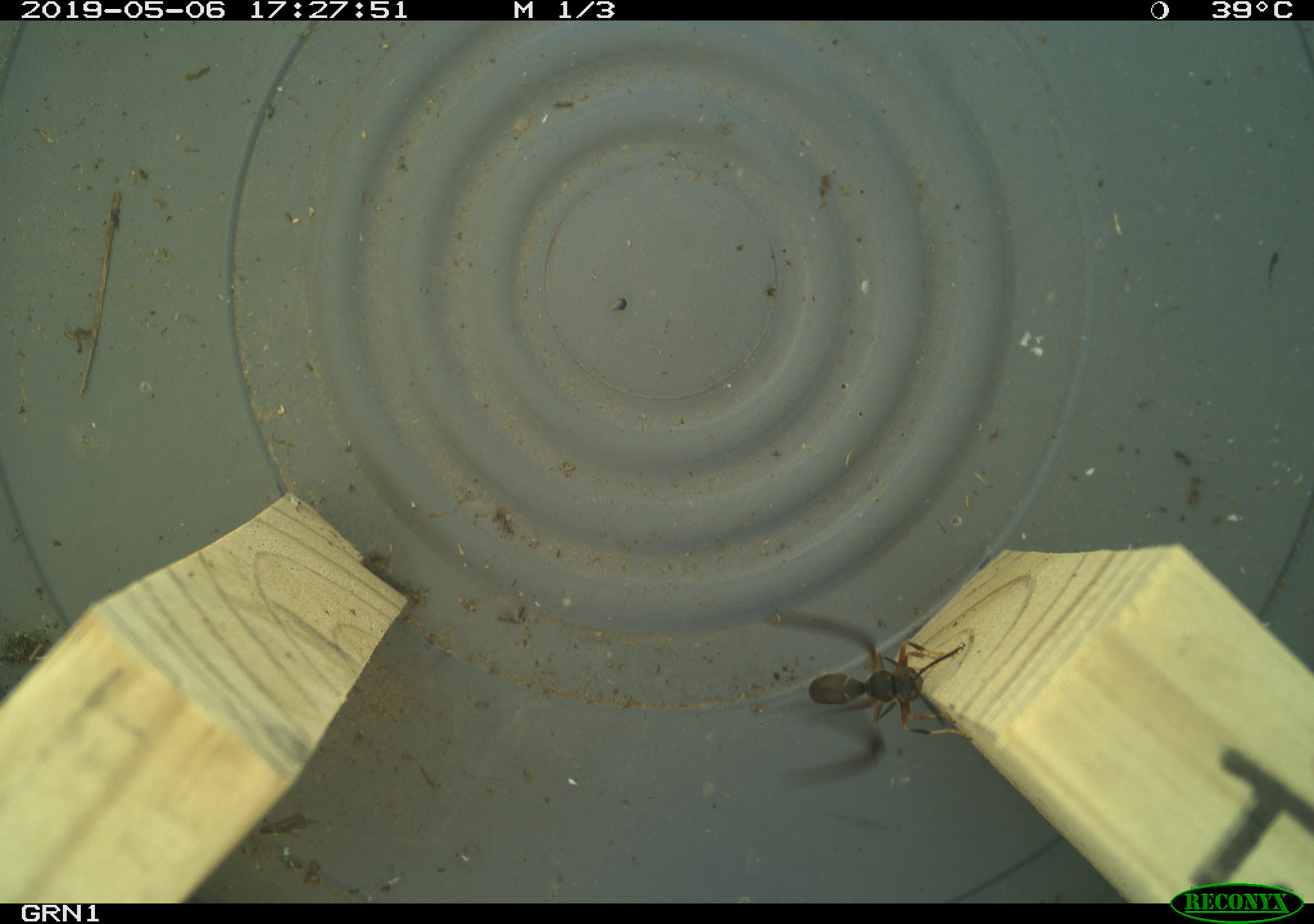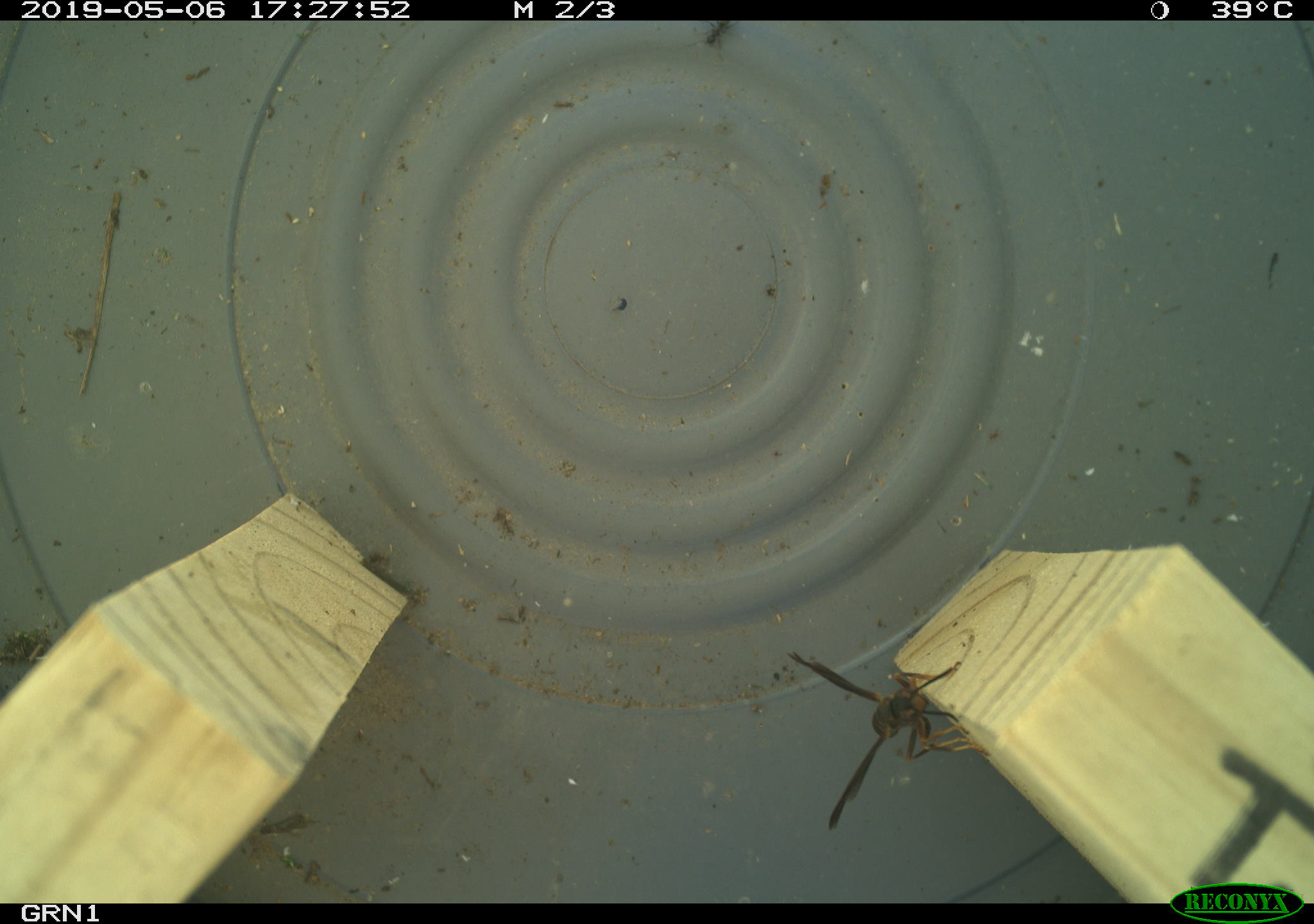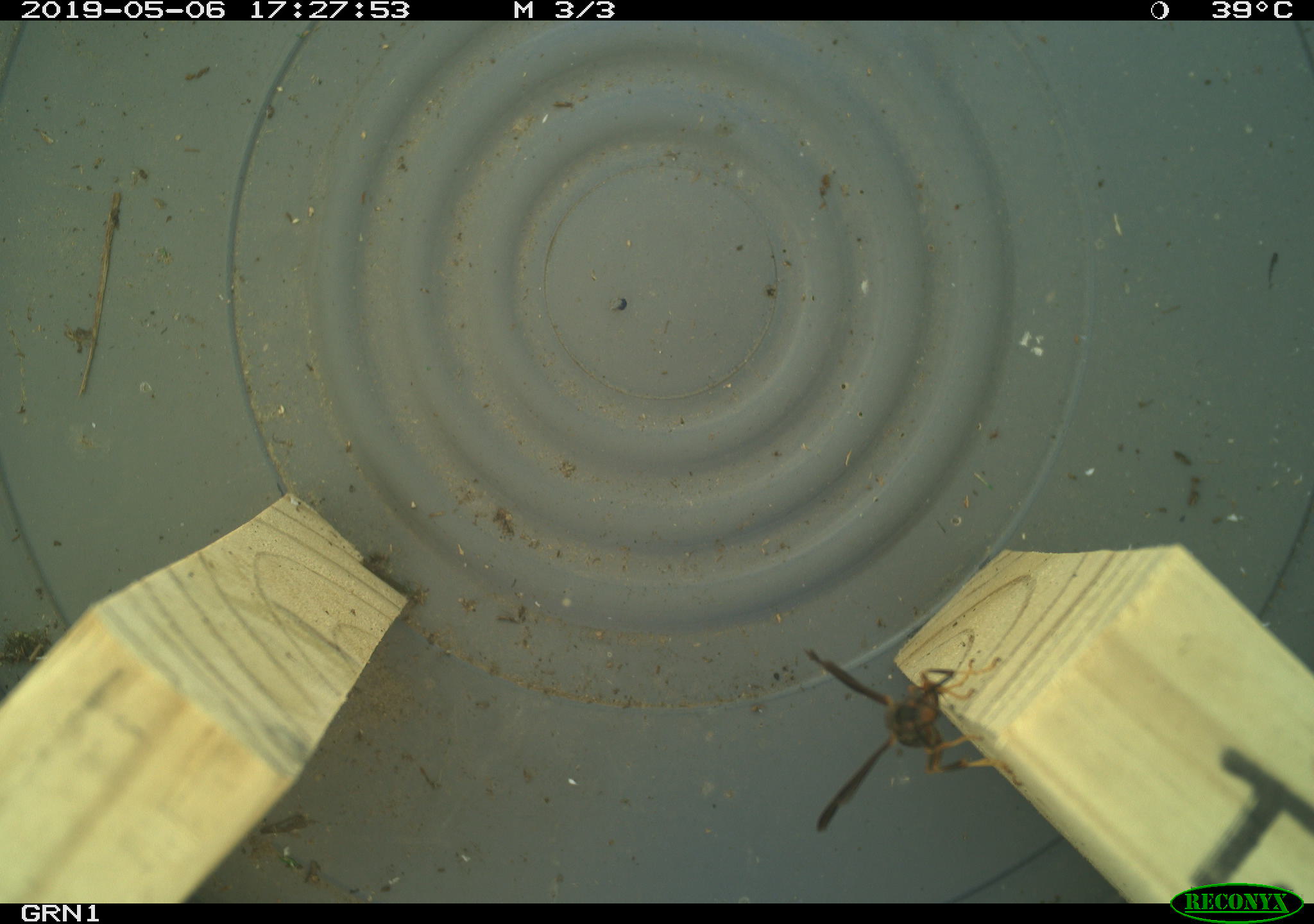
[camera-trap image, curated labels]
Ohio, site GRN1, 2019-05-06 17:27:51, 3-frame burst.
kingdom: Animalia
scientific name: Animalia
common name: animal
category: invertebrate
Invertebrate (animal) (Animalia).